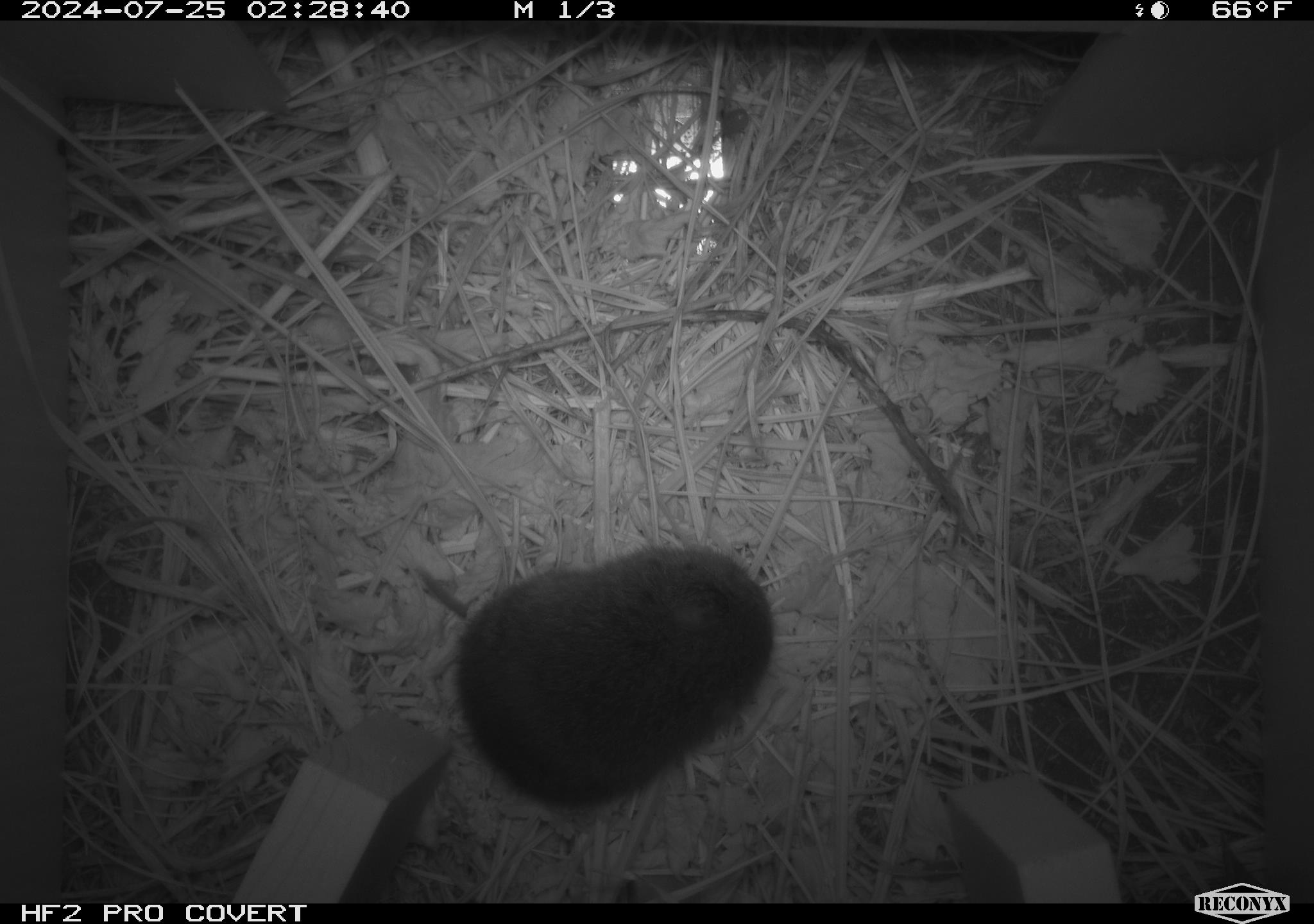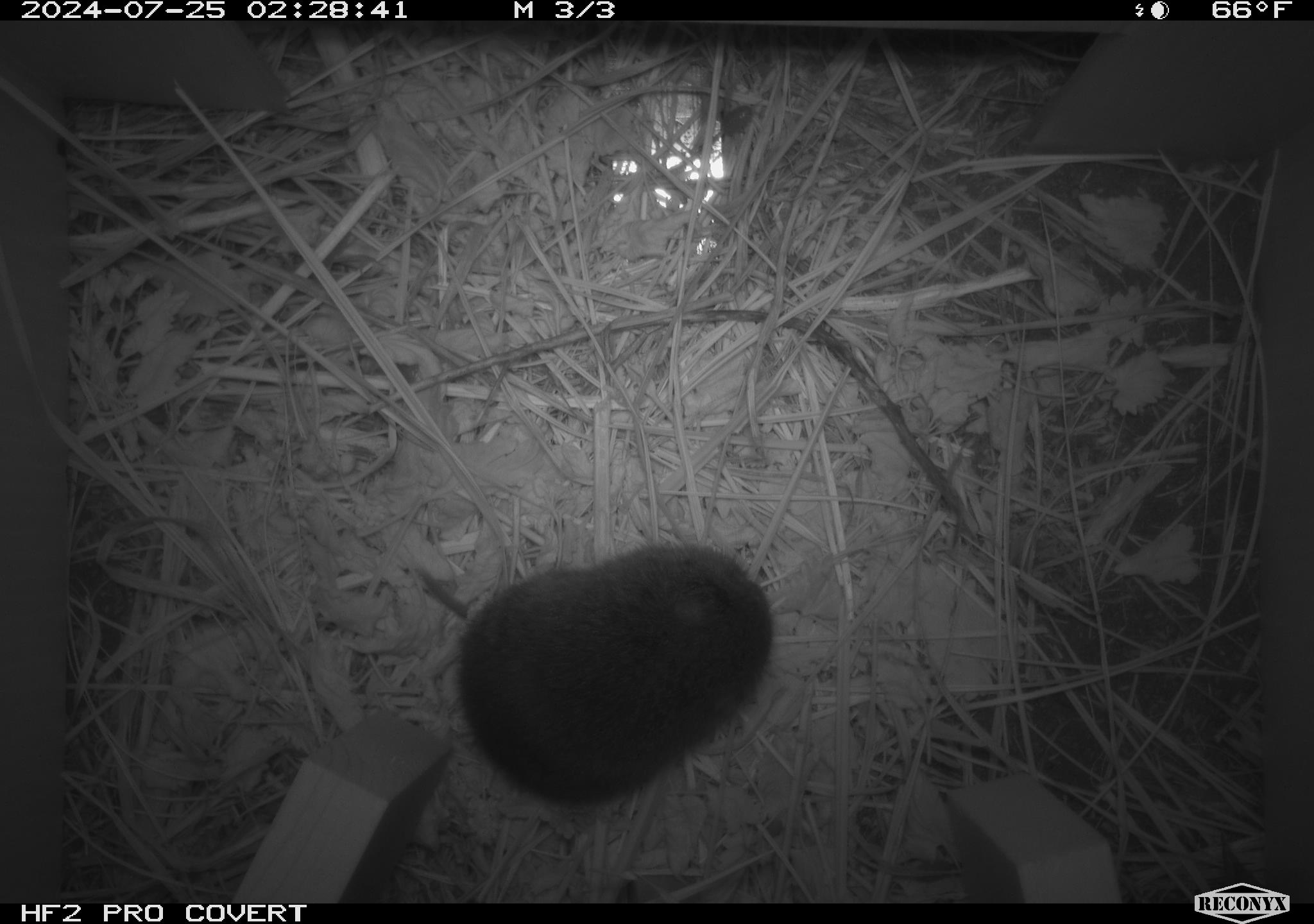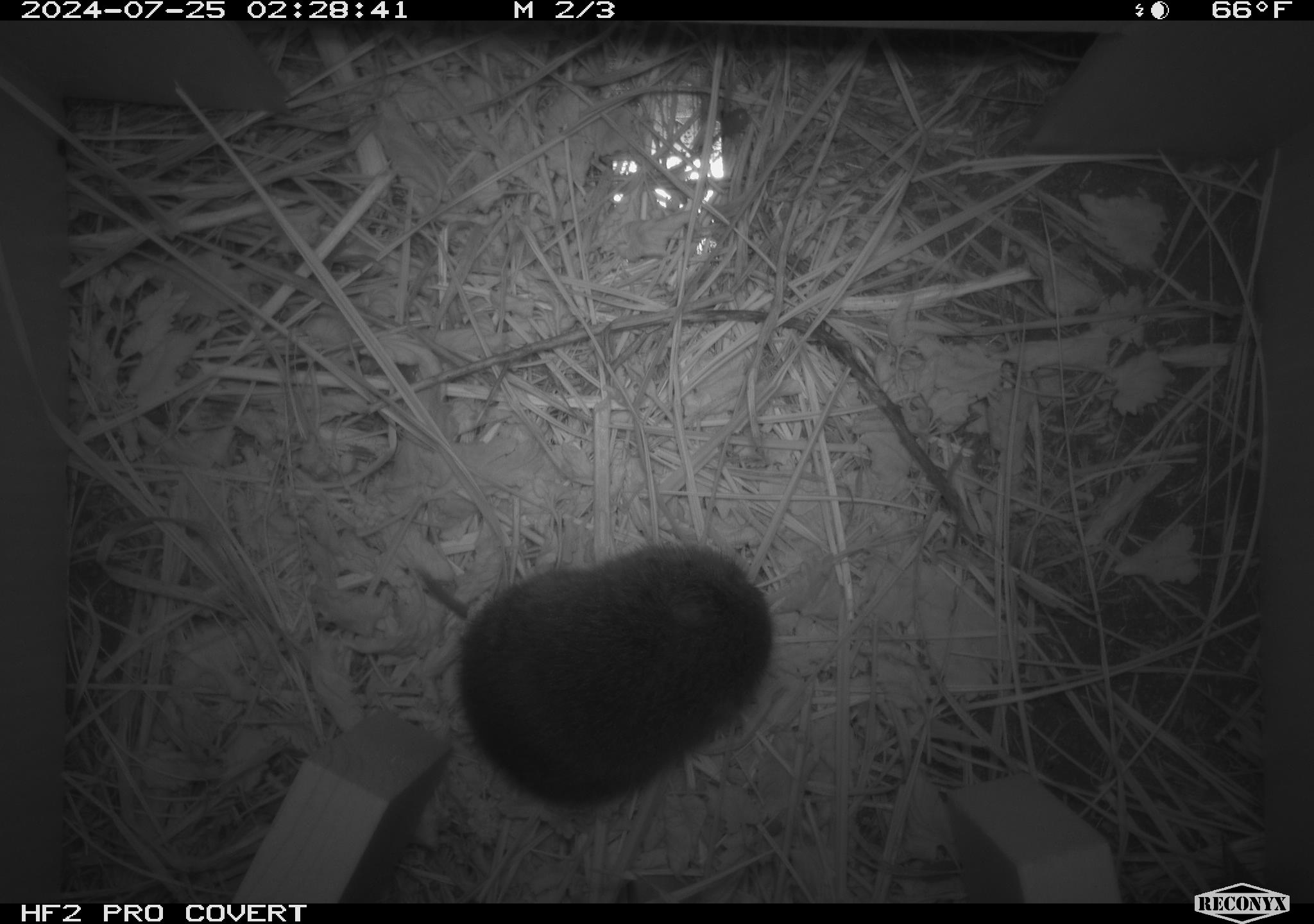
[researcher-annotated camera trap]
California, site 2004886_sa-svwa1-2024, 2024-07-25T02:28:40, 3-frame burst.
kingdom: Animalia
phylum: Chordata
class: Mammalia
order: Rodentia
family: Cricetidae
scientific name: Arvicolinae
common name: voles, lemmings, and muskrats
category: arvicolinae subfamily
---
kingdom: Animalia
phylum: Arthropoda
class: Malacostraca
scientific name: Malacostraca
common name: amphipods, crabs, isopods, krill, lobsters and shrimps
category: malacostracan